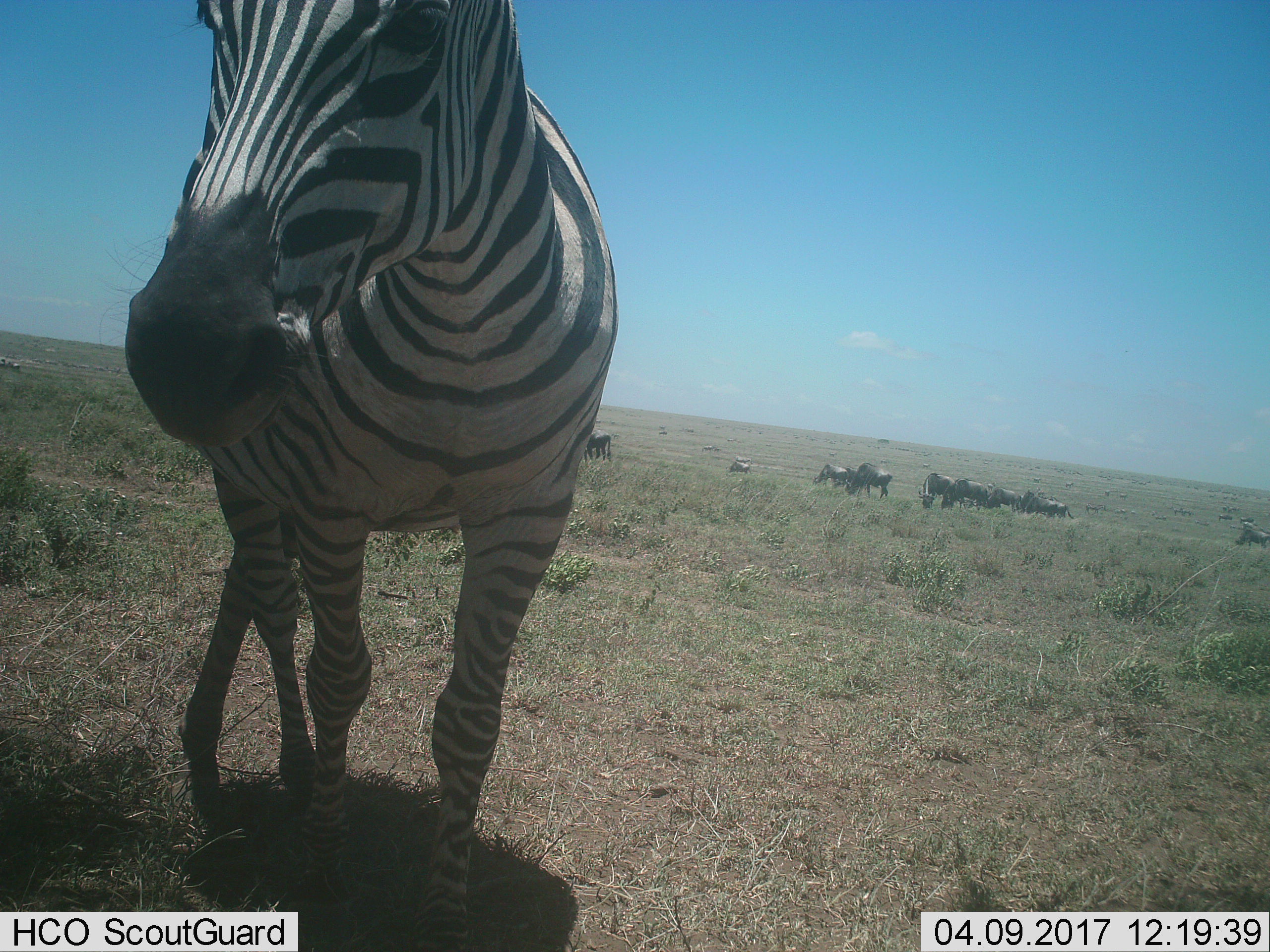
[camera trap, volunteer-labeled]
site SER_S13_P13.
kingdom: Animalia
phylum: Chordata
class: Mammalia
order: Artiodactyla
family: Bovidae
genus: Connochaetes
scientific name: Connochaetes taurinus taurinus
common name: blue wildebeest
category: wildebeestblue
Wildebeestblue (blue wildebeest) (Connochaetes taurinus taurinus), count 11-50. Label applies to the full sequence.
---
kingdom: Animalia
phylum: Chordata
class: Mammalia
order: Perissodactyla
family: Equidae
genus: Equus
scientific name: Equus quagga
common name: plains zebra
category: zebraplains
Zebraplains (plains zebra) (Equus quagga), count 1. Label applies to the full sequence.